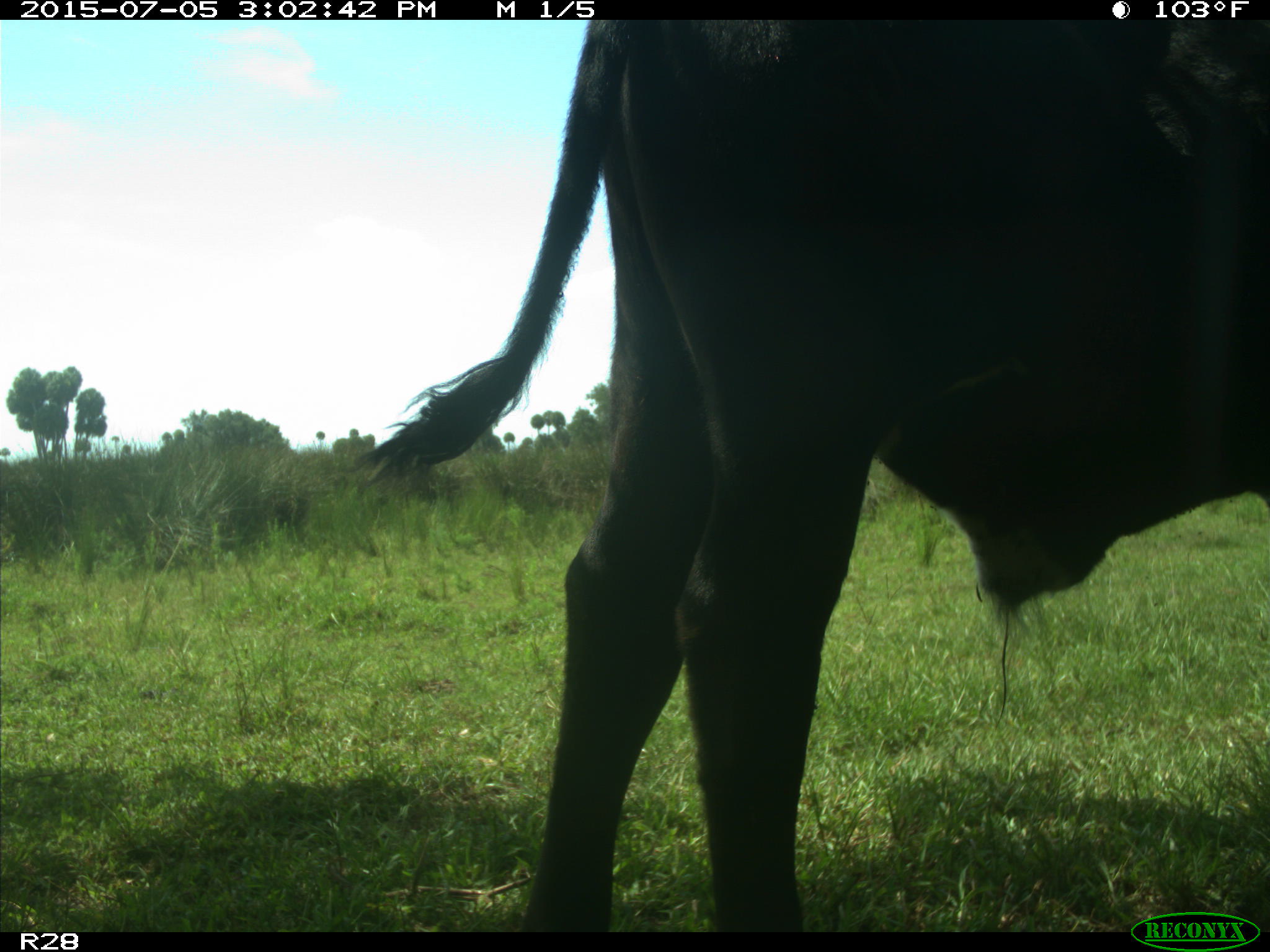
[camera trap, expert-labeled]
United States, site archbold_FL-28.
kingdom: Animalia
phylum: Chordata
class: Mammalia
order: Artiodactyla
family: Bovidae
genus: Bos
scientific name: Bos taurus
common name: domestic cow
Bos taurus (domestic cow).